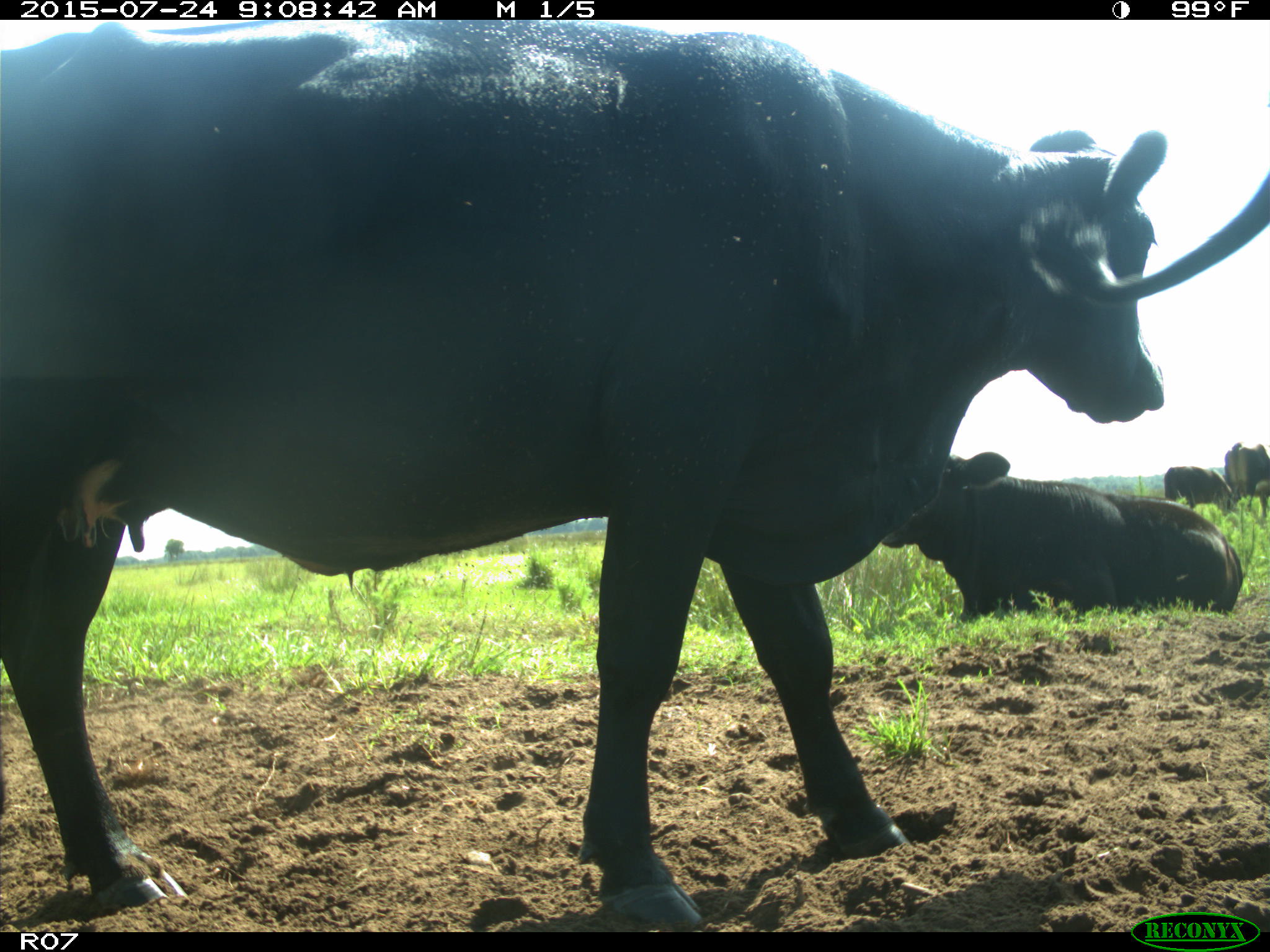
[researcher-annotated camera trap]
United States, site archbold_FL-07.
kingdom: Animalia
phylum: Chordata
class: Mammalia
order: Artiodactyla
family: Bovidae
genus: Bos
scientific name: Bos taurus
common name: domestic cow